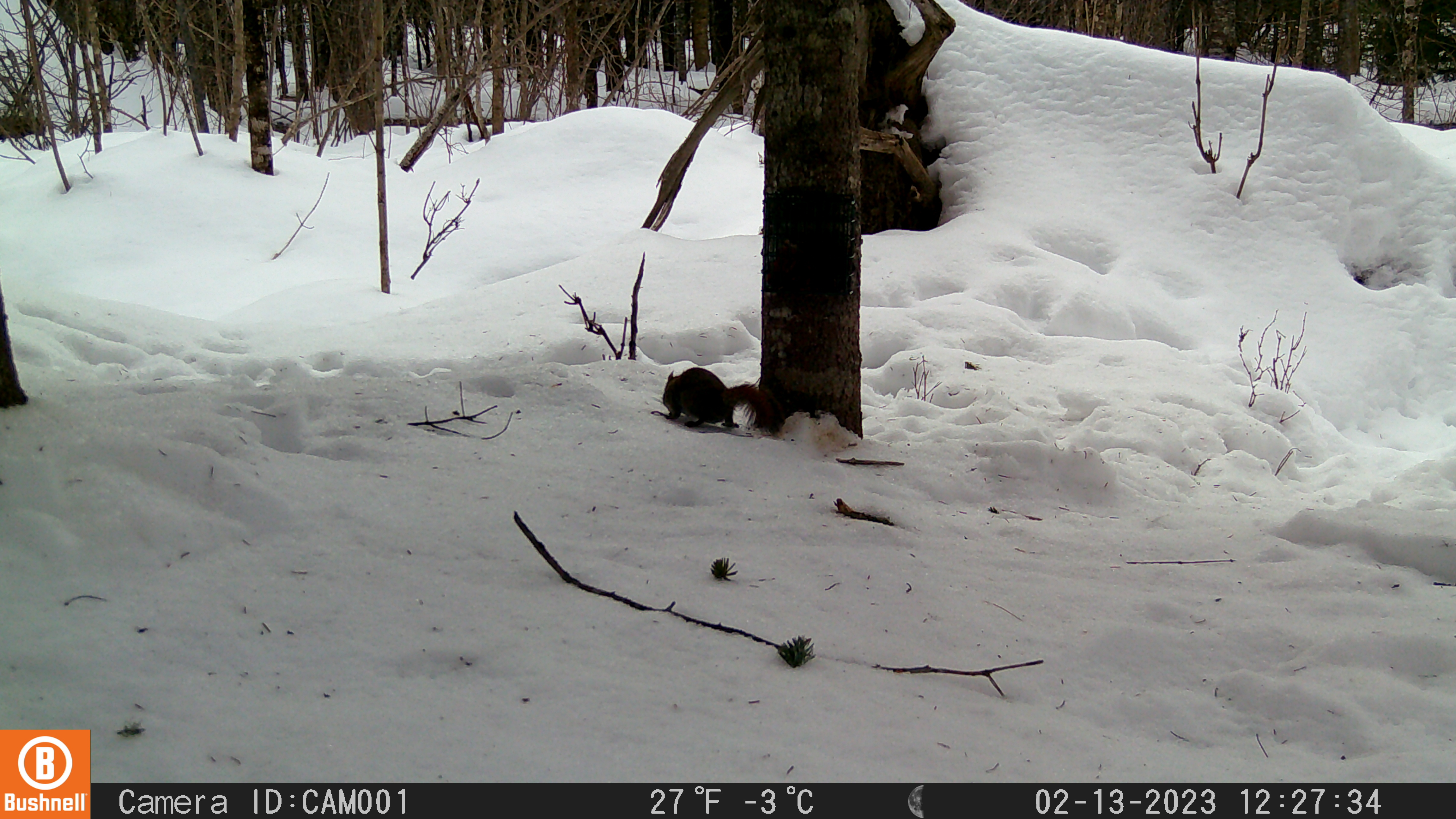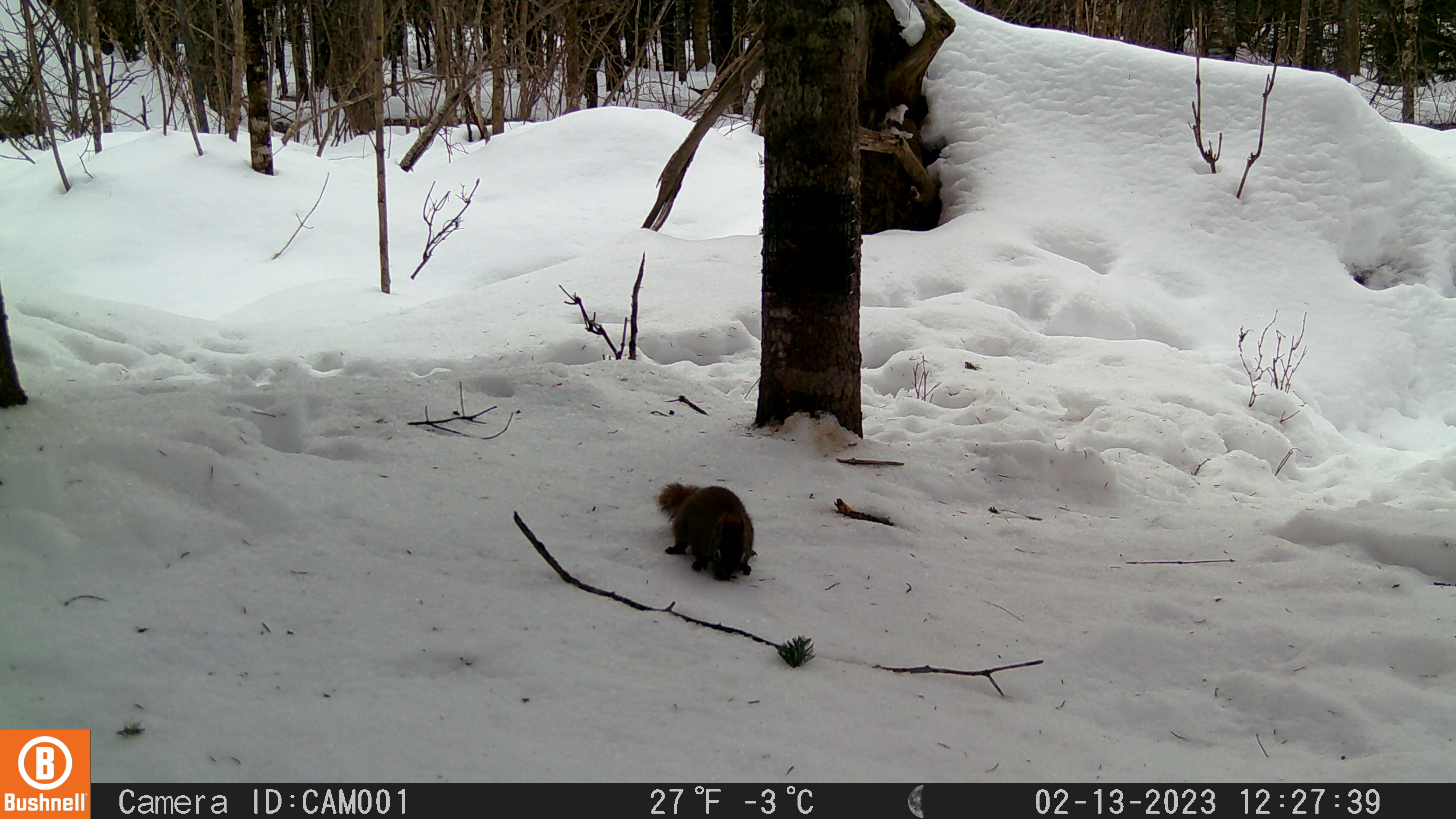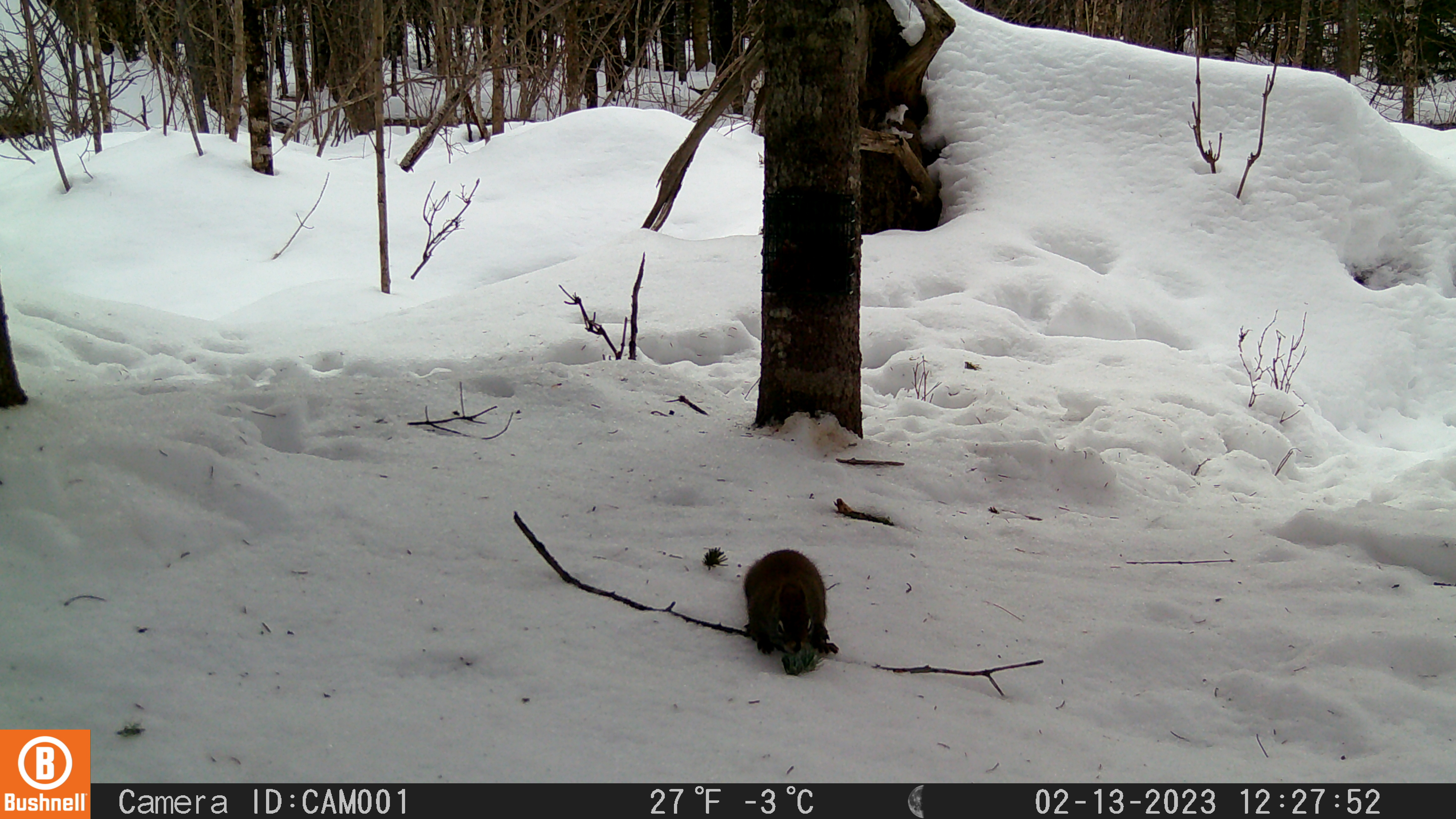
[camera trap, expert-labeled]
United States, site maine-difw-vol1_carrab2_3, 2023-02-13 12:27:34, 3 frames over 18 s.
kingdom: Animalia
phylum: Chordata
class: Mammalia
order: Rodentia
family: Sciuridae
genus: Tamiasciurus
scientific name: Tamiasciurus hudsonicus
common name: red squirrel